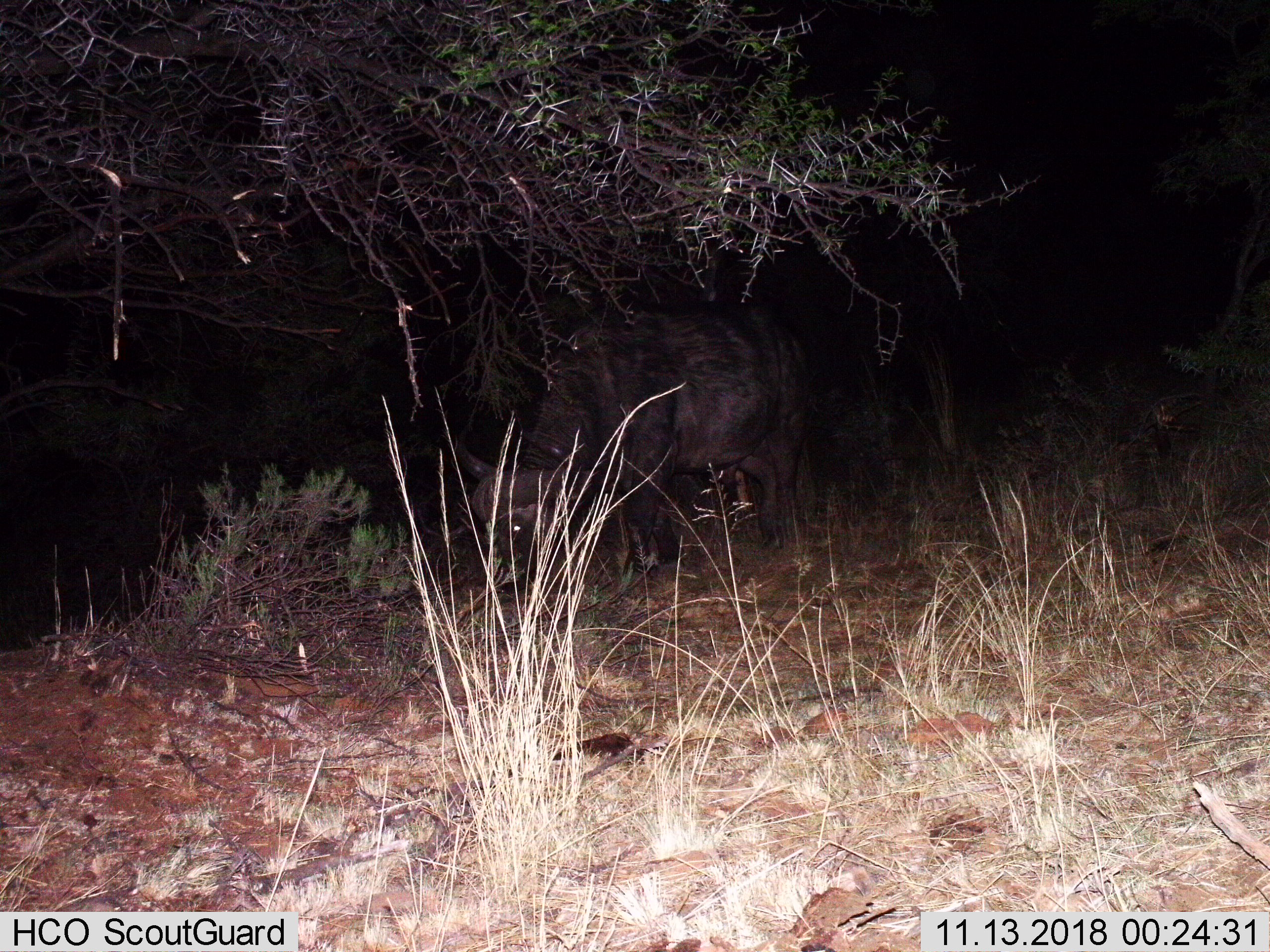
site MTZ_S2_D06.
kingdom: Animalia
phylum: Chordata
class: Mammalia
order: Artiodactyla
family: Bovidae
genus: Syncerus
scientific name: Syncerus caffer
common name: african buffalo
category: buffalo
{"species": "buffalo (african buffalo) (Syncerus caffer)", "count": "1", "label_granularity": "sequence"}